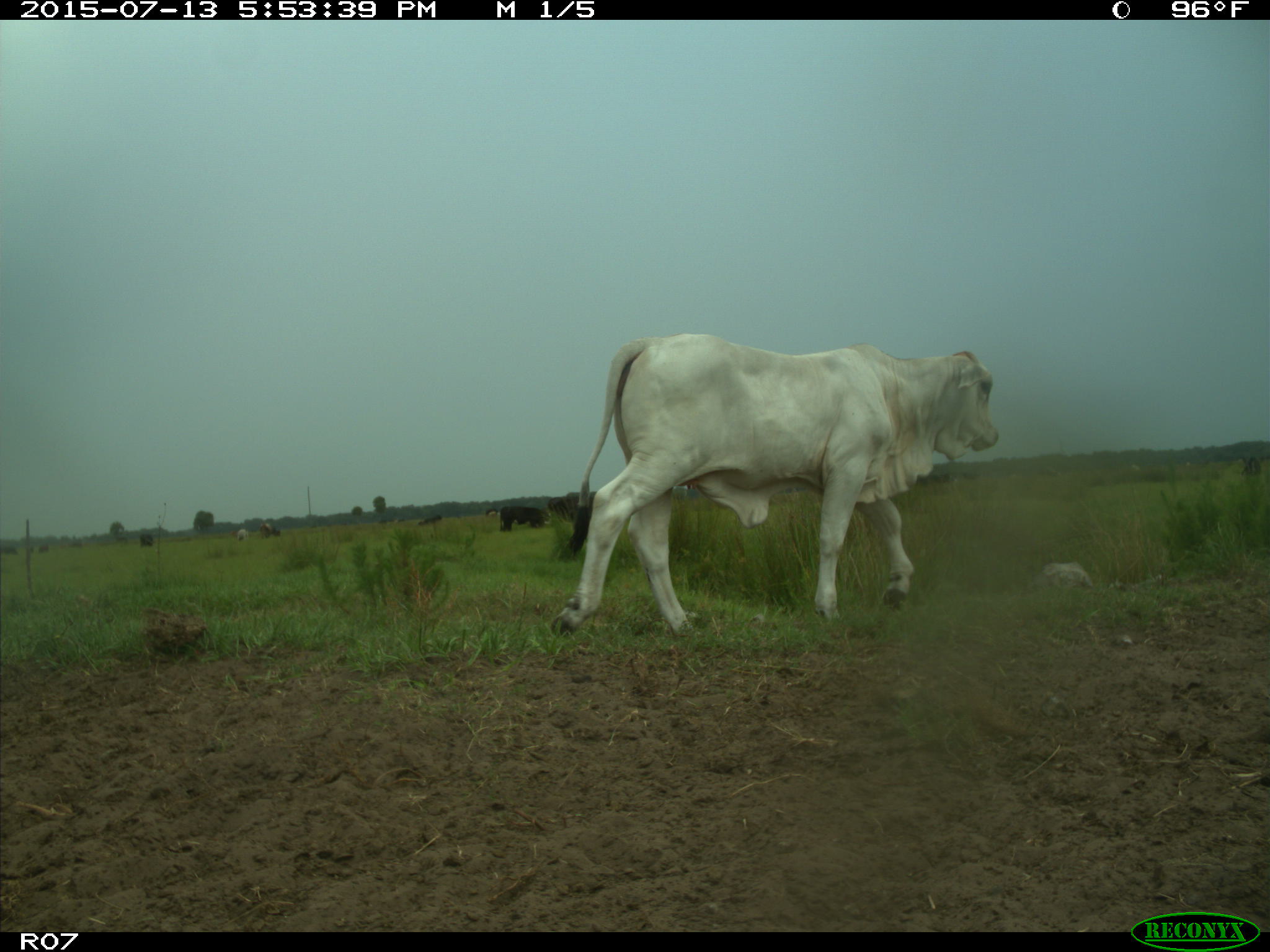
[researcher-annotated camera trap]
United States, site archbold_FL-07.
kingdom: Animalia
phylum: Chordata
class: Mammalia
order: Artiodactyla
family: Bovidae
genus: Bos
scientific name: Bos taurus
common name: domestic cow